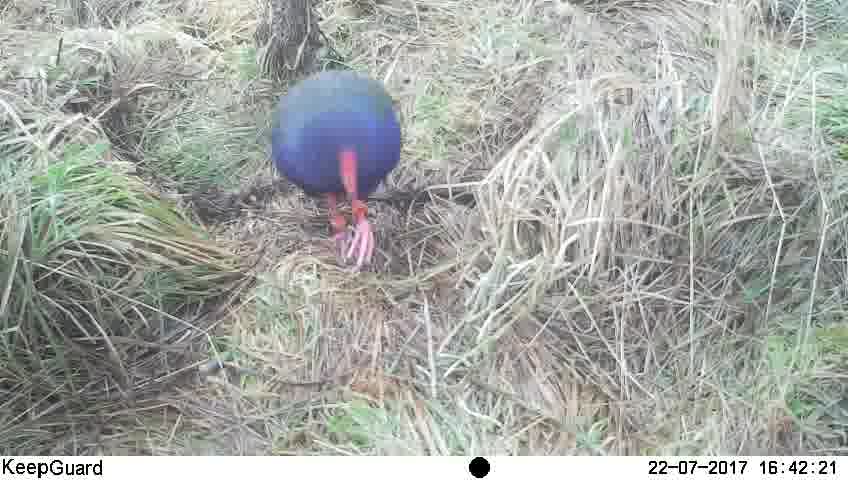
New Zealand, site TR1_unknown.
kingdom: Animalia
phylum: Chordata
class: Aves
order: Gruiformes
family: Rallidae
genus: Porphyrio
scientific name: Porphyrio mantelli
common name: takahe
Takahe (Porphyrio mantelli).